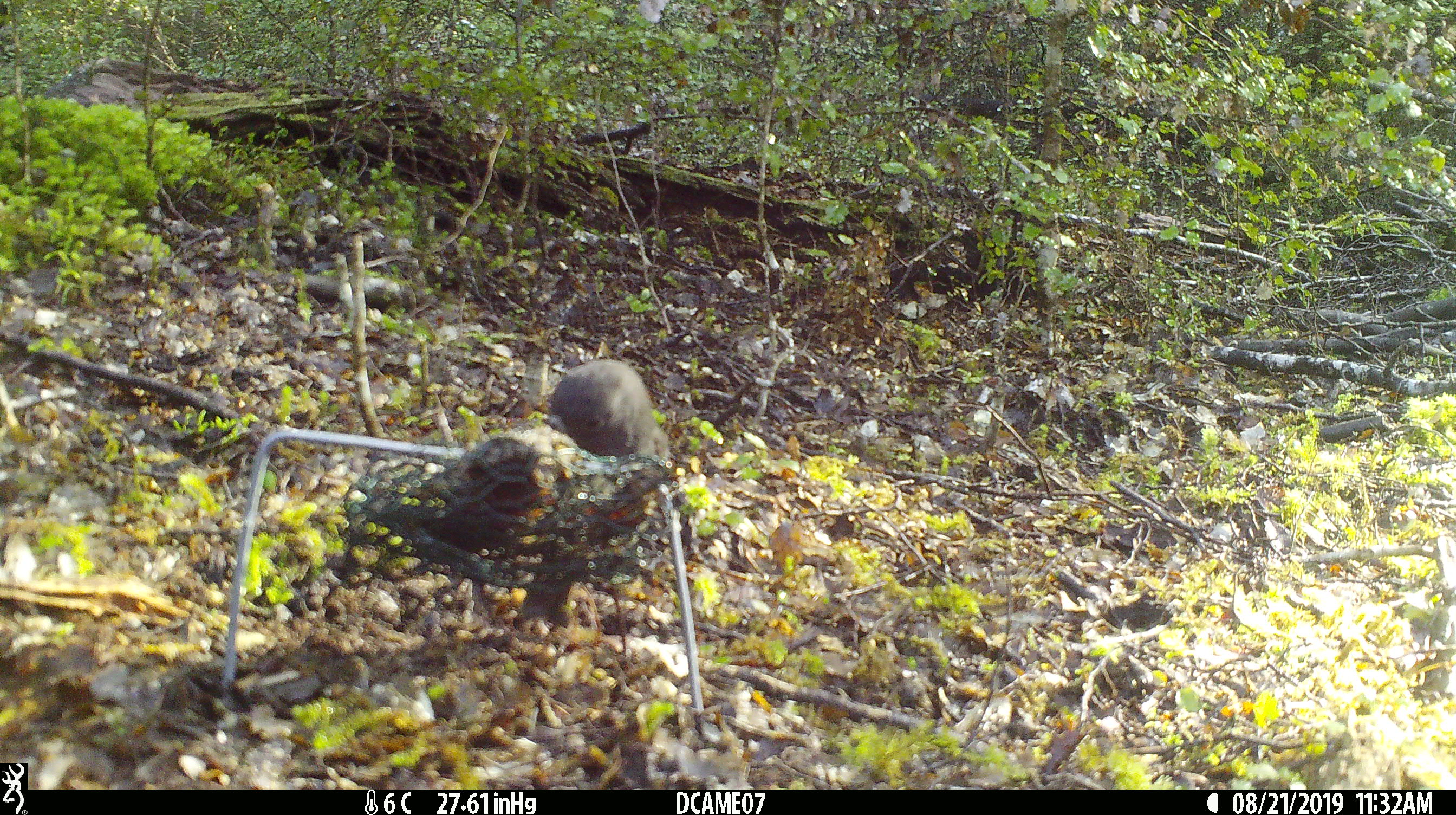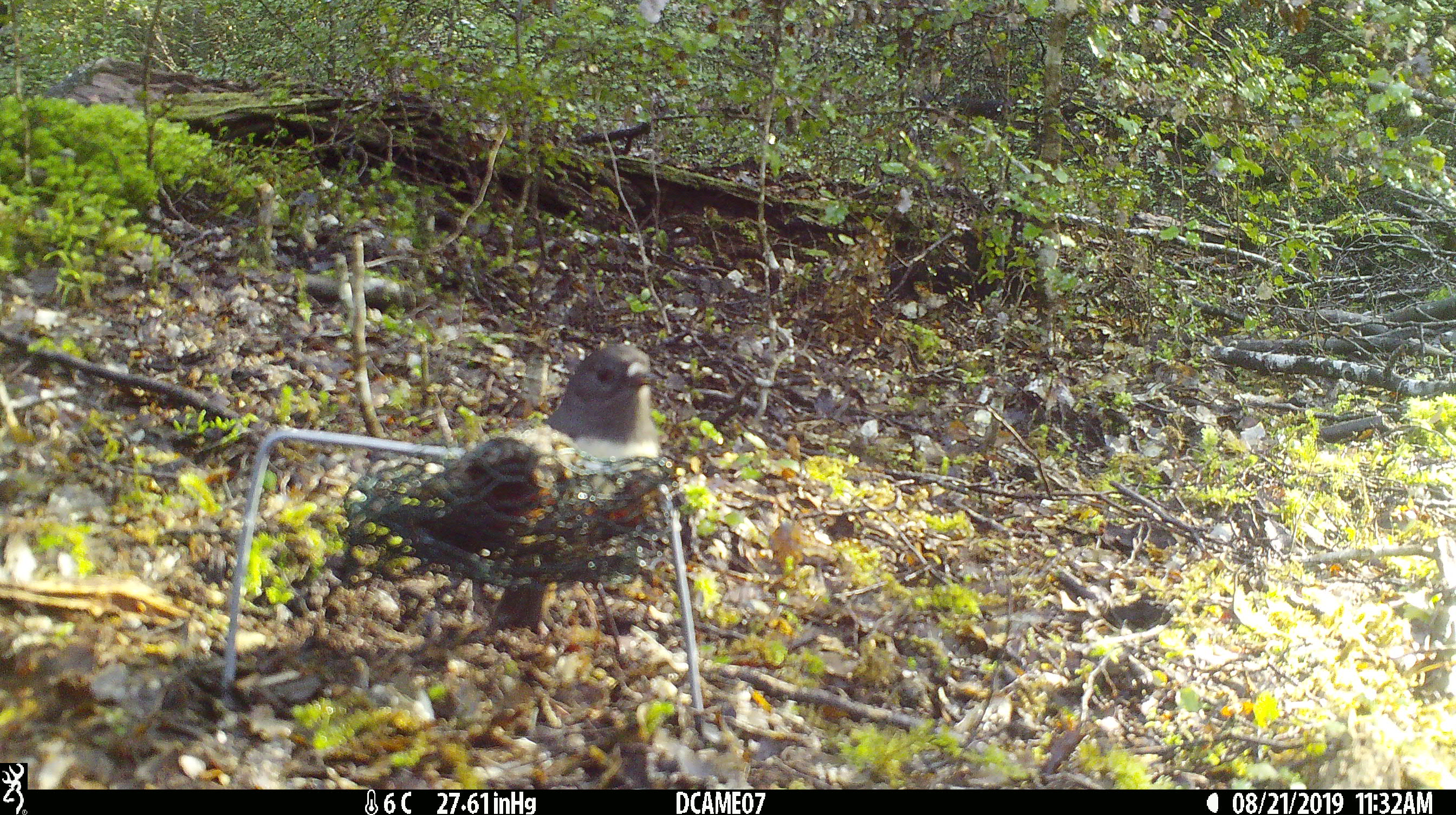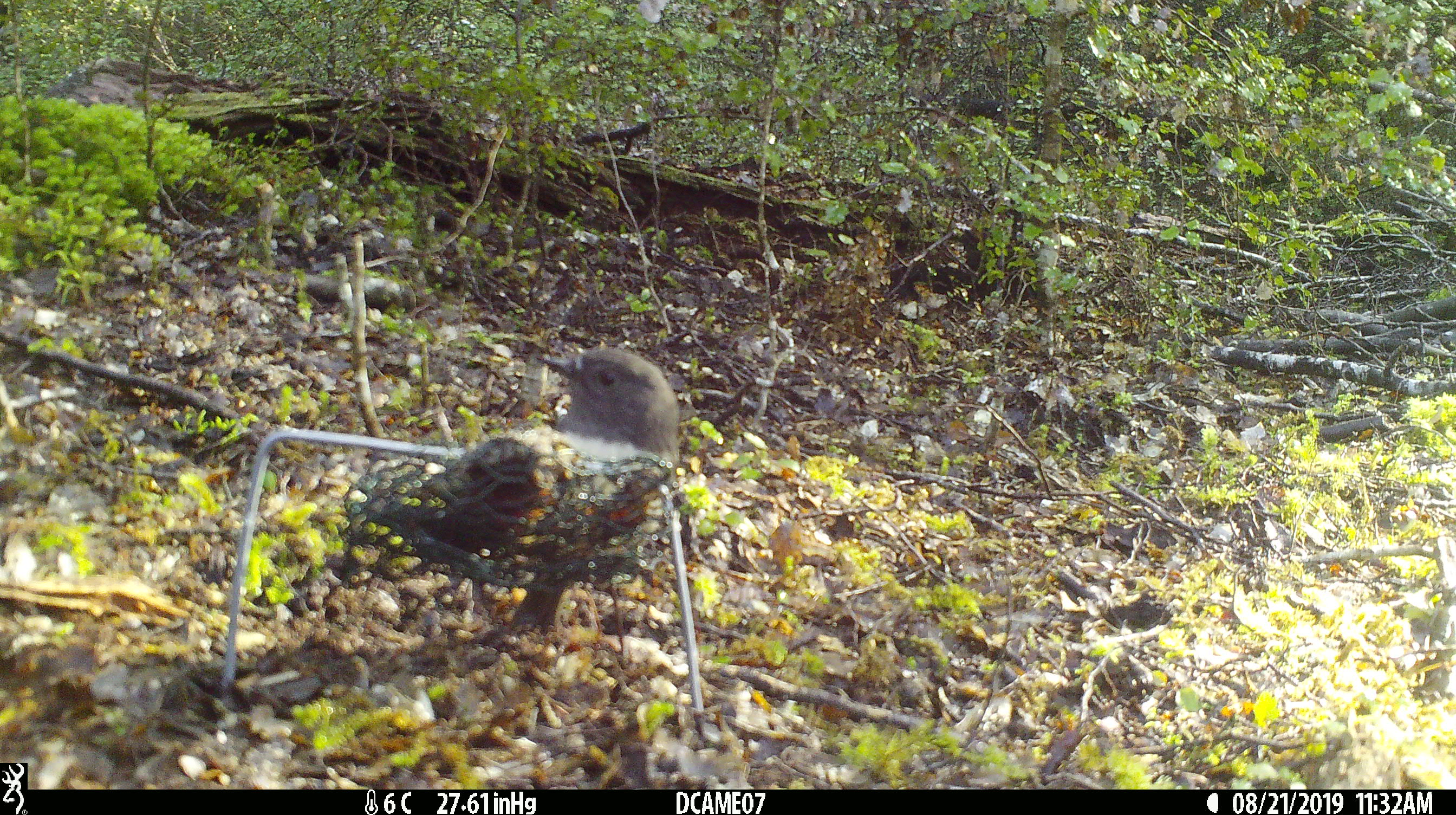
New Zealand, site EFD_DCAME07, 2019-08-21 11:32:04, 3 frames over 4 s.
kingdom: Animalia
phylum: Chordata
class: Aves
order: Passeriformes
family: Petroicidae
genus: Petroica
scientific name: Petroica australis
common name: new zealand robin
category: robin